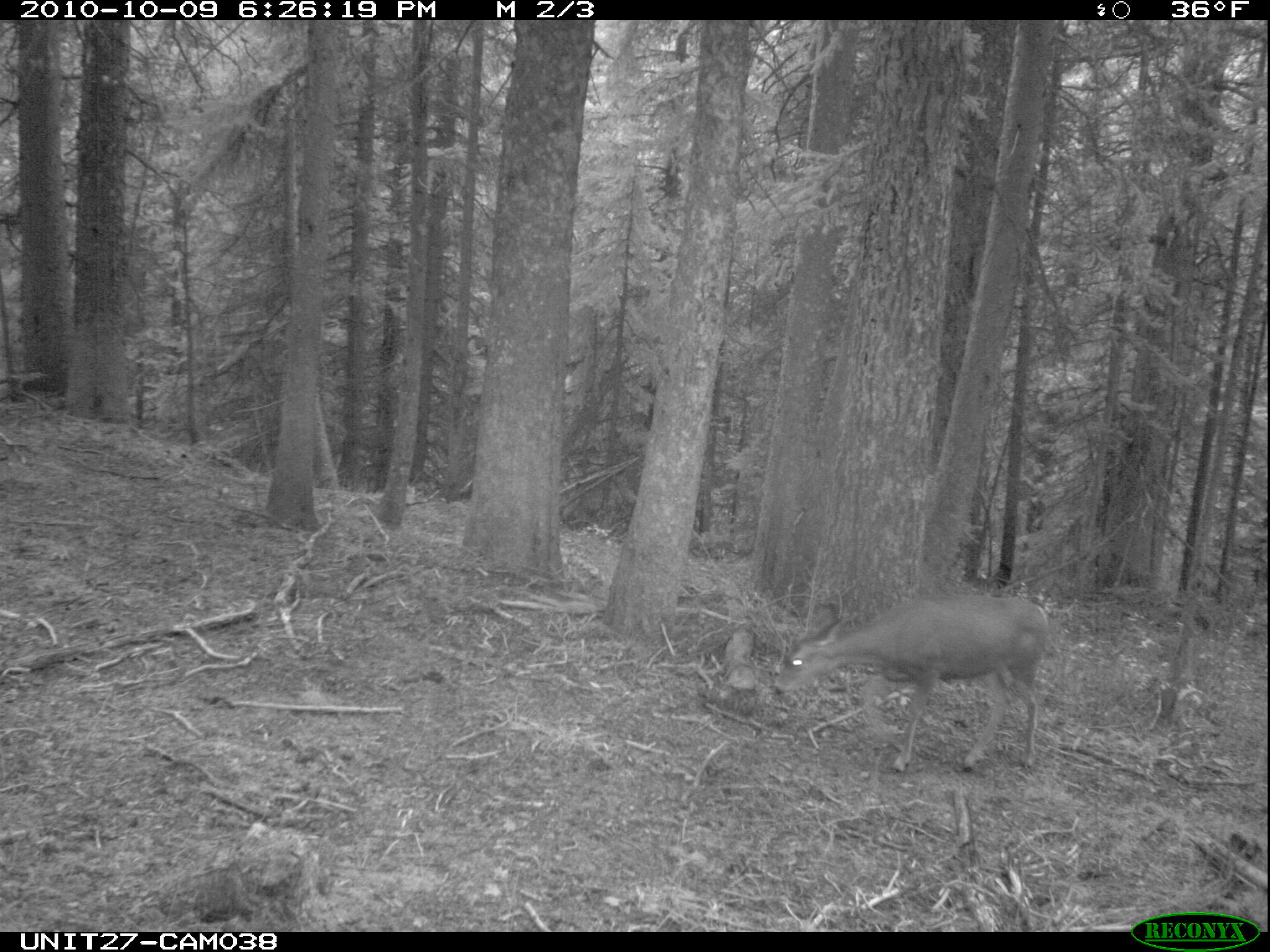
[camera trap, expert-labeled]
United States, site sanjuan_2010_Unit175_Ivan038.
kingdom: Animalia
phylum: Chordata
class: Mammalia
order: Artiodactyla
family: Cervidae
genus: Odocoileus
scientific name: Odocoileus hemionus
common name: mule deer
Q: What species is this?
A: Odocoileus hemionus (mule deer).